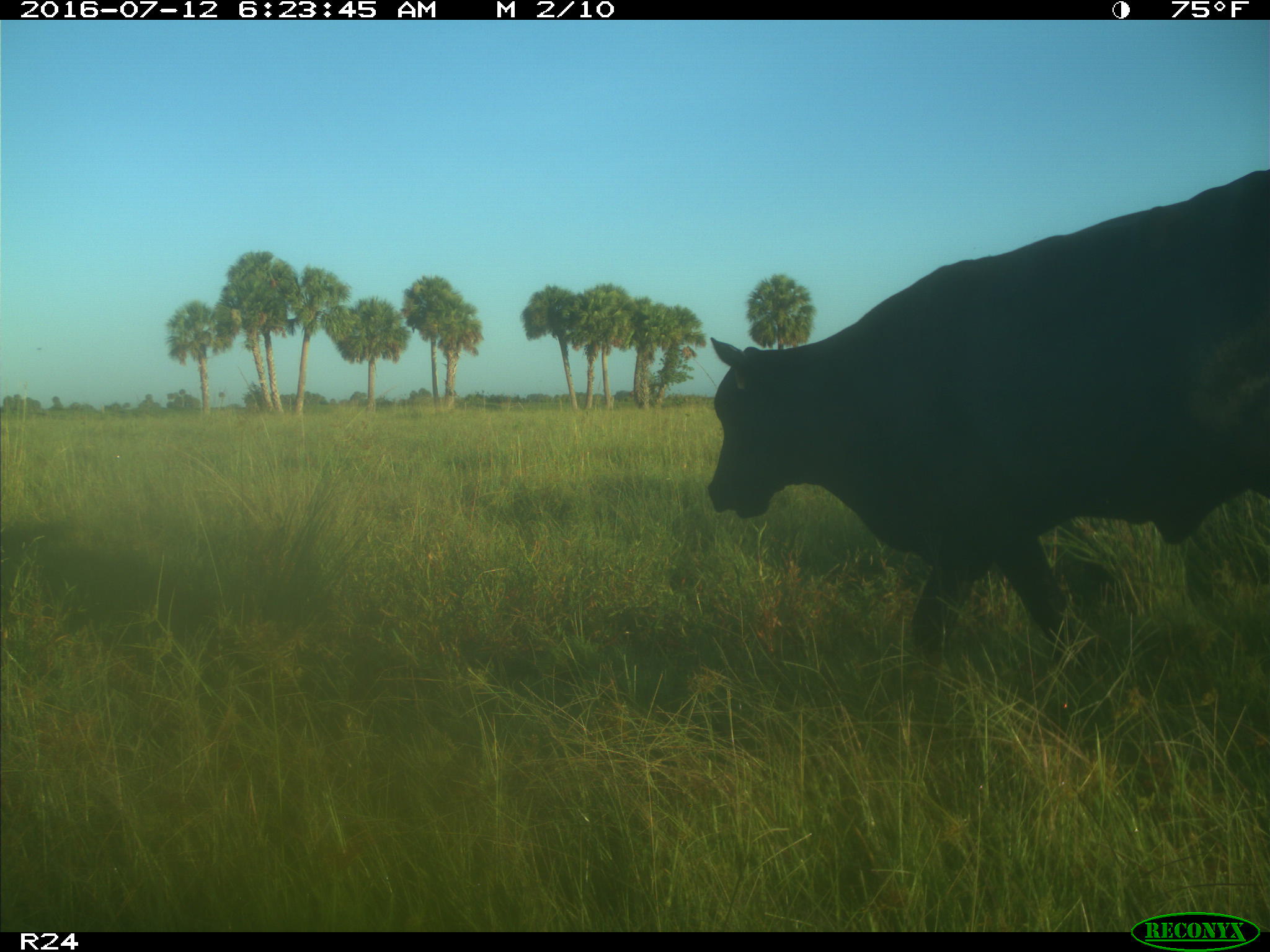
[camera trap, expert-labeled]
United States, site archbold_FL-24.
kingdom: Animalia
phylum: Chordata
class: Mammalia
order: Artiodactyla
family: Bovidae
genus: Bos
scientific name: Bos taurus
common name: domestic cow